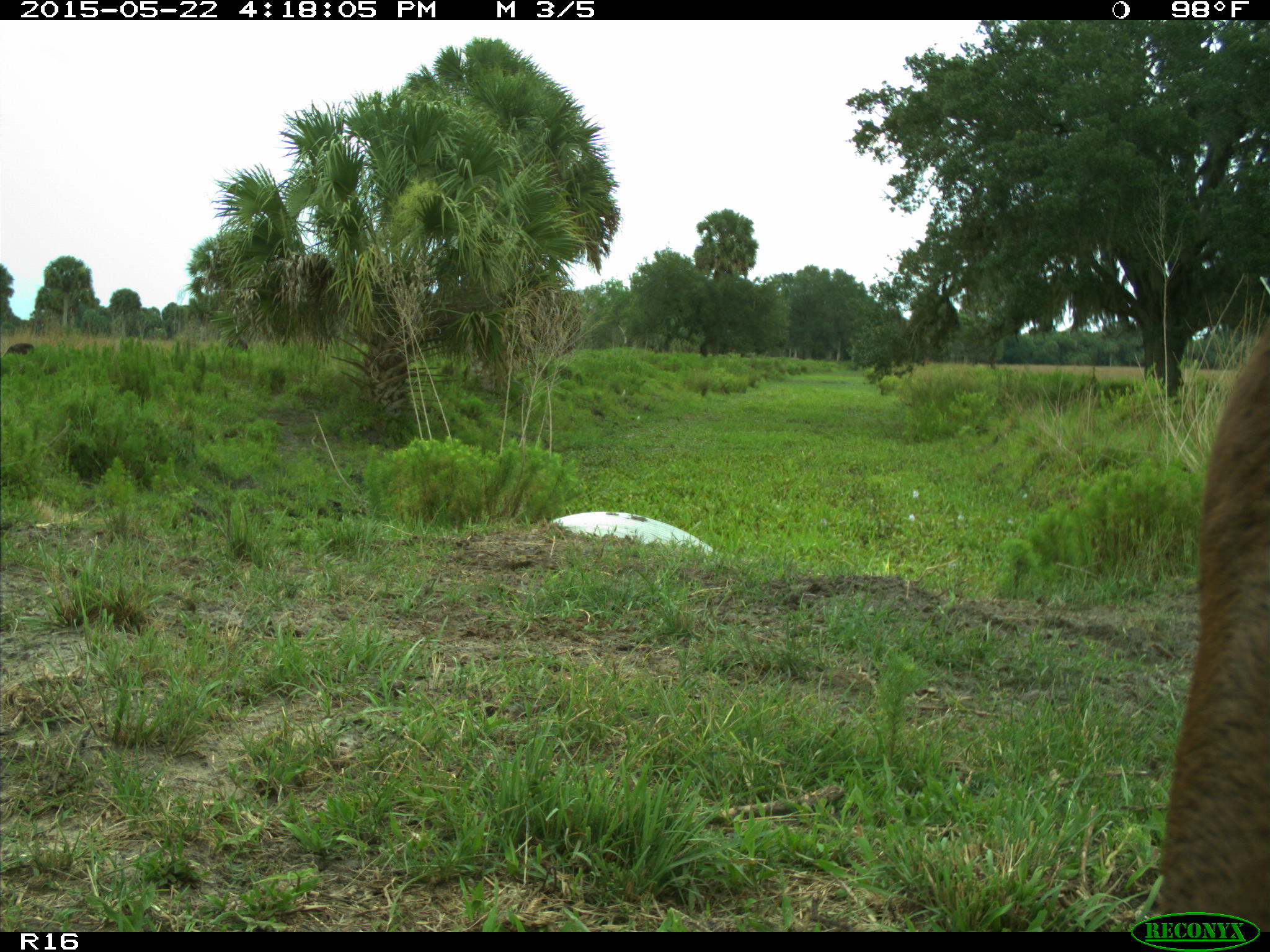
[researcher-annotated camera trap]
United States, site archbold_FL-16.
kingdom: Animalia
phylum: Chordata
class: Mammalia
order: Artiodactyla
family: Bovidae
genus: Bos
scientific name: Bos taurus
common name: domestic cow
Bos taurus (domestic cow).